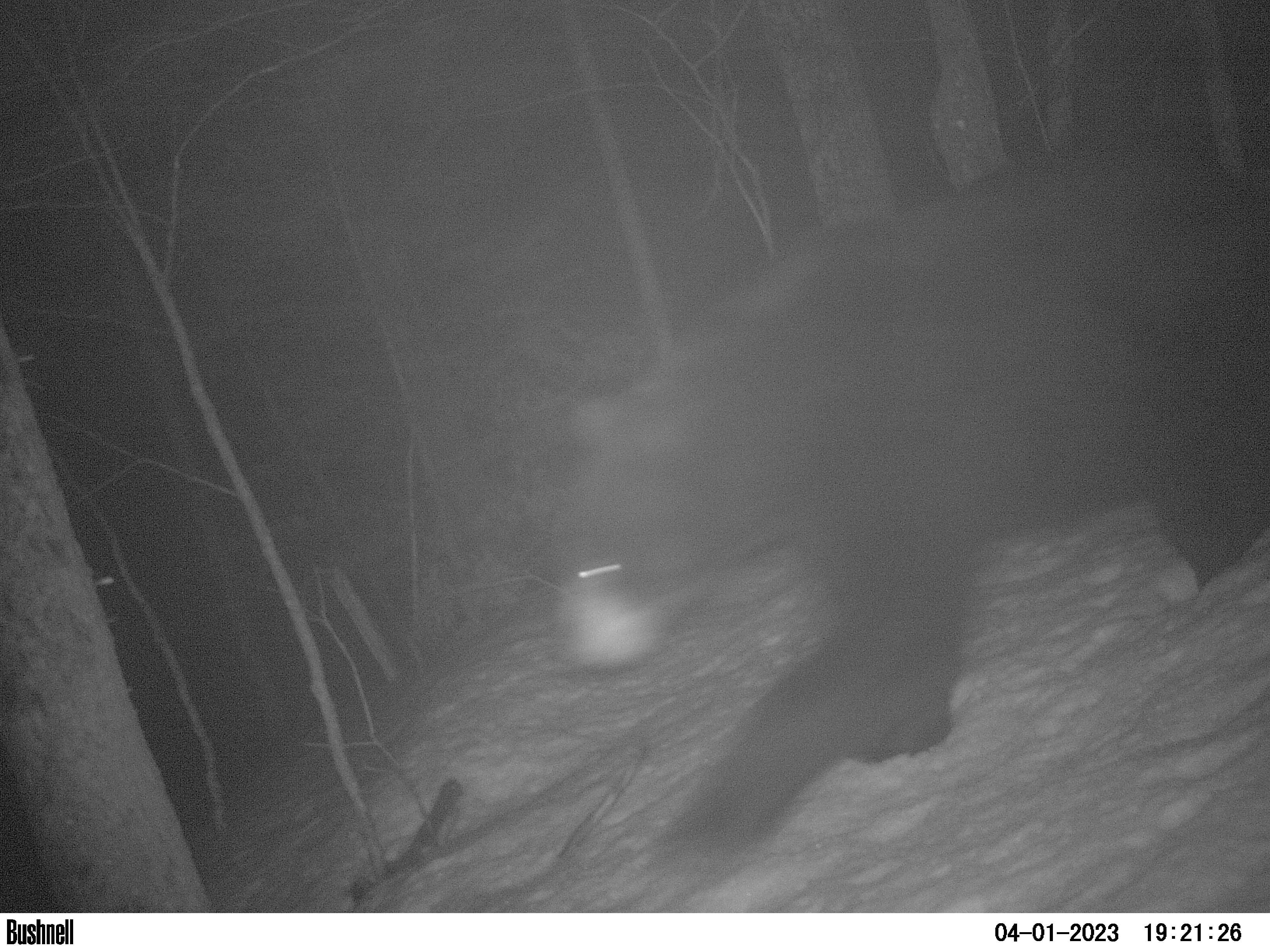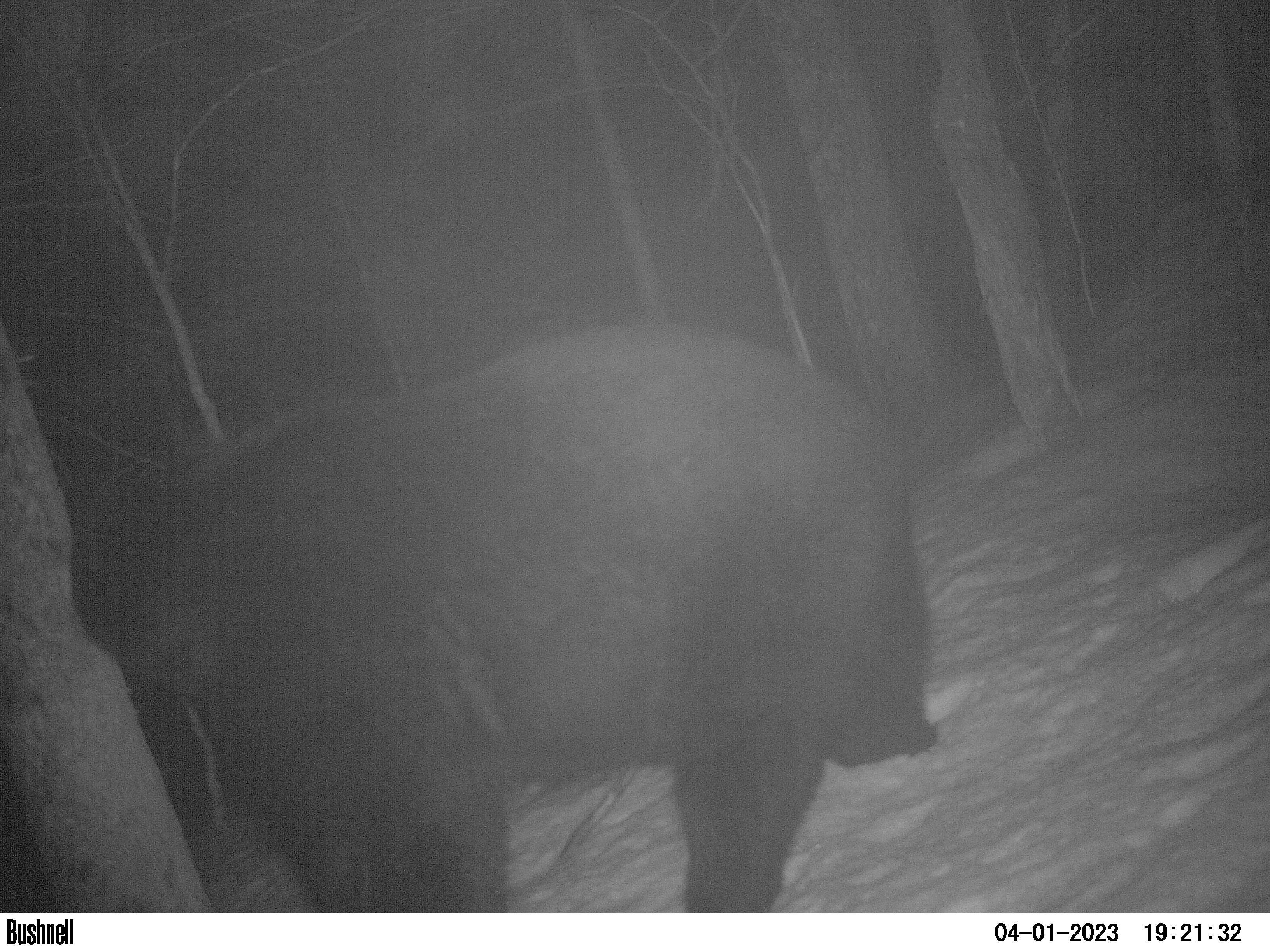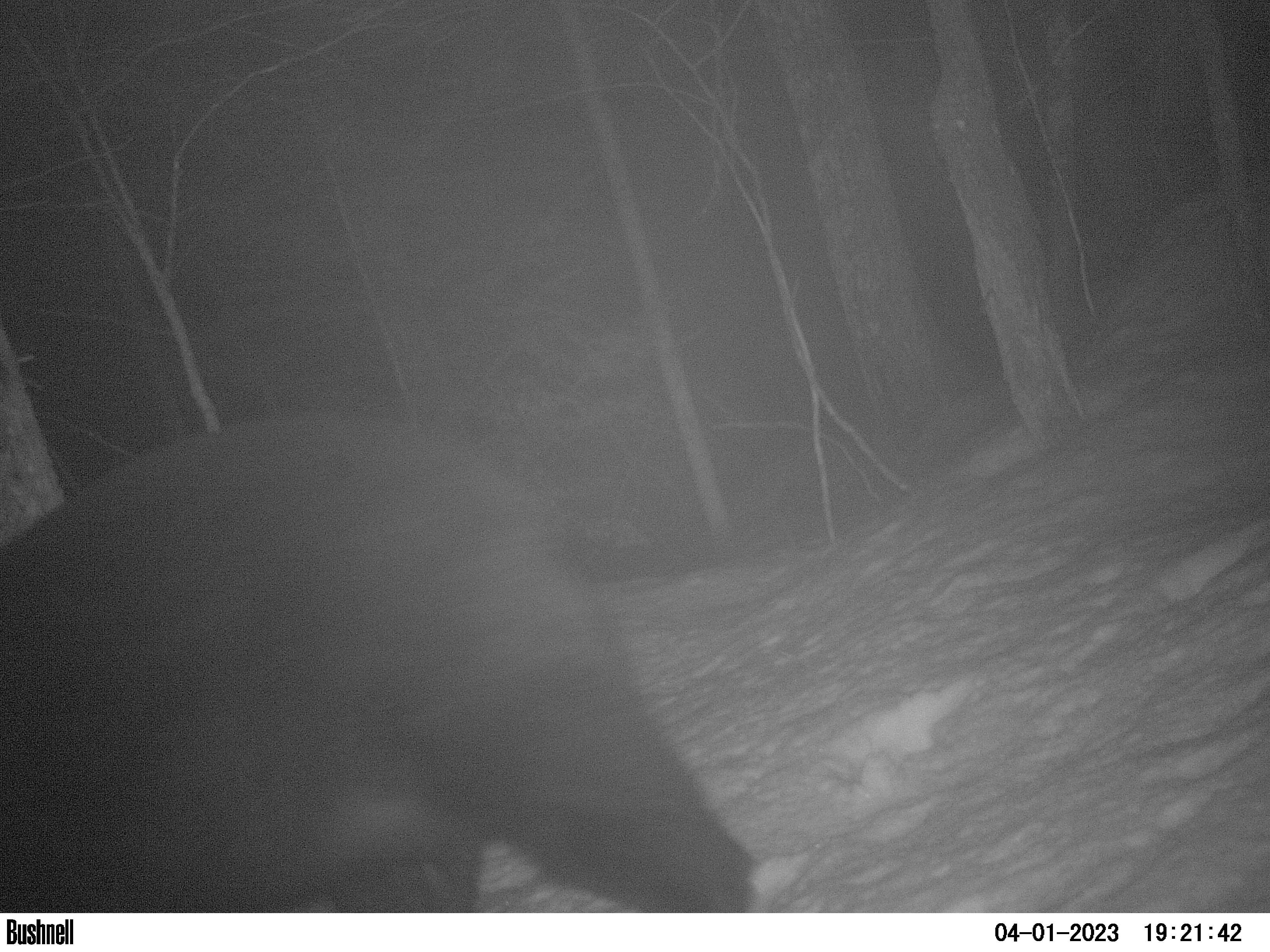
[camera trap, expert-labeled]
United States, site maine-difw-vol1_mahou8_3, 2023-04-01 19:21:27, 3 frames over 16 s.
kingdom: Animalia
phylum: Chordata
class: Mammalia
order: Carnivora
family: Ursidae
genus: Ursus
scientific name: Ursus americanus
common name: black bear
Black bear (Ursus americanus).